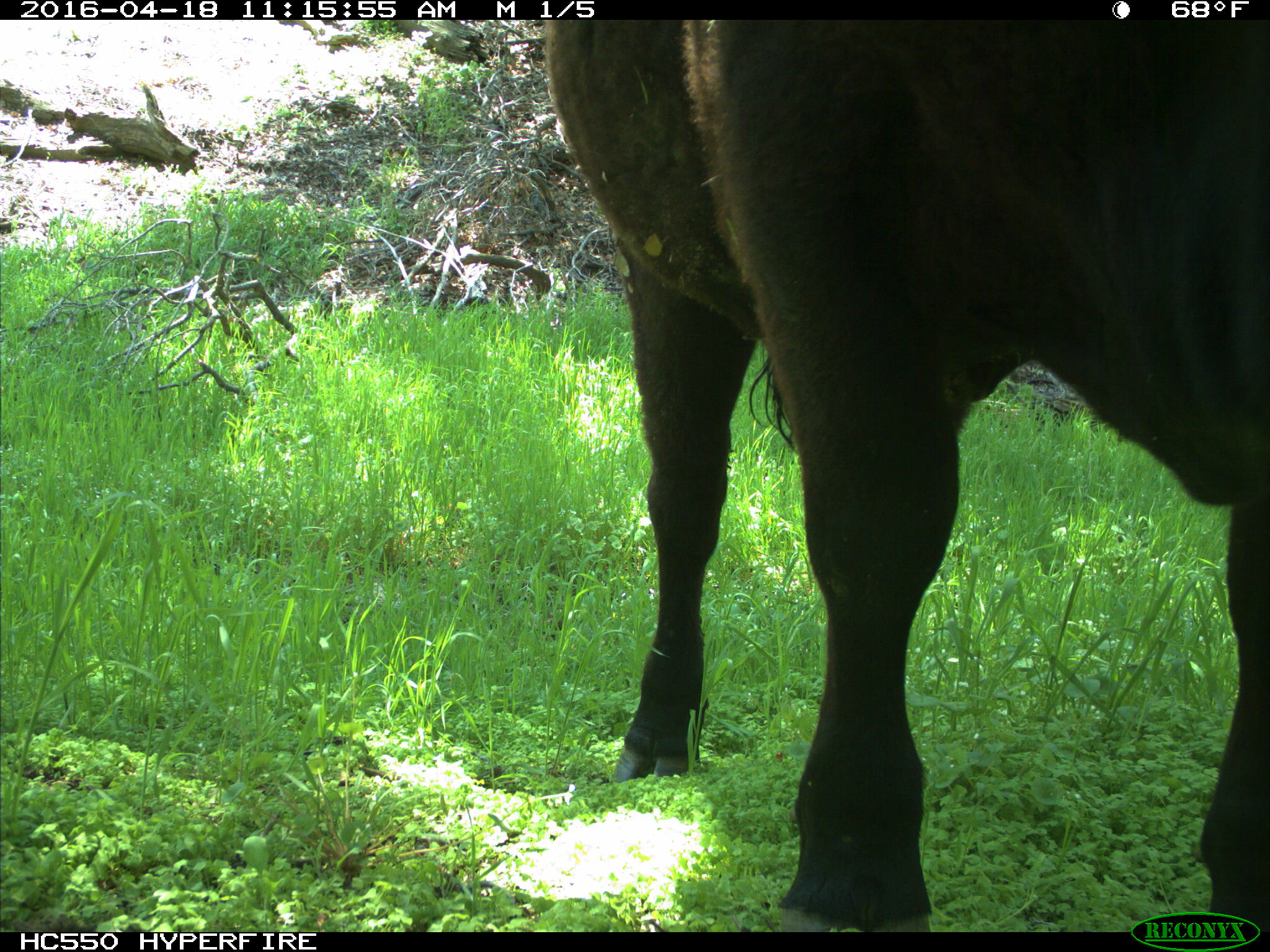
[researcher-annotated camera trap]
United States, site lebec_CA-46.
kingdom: Animalia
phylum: Chordata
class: Mammalia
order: Artiodactyla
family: Bovidae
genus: Bos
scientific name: Bos taurus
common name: domestic cow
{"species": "Bos taurus (domestic cow)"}